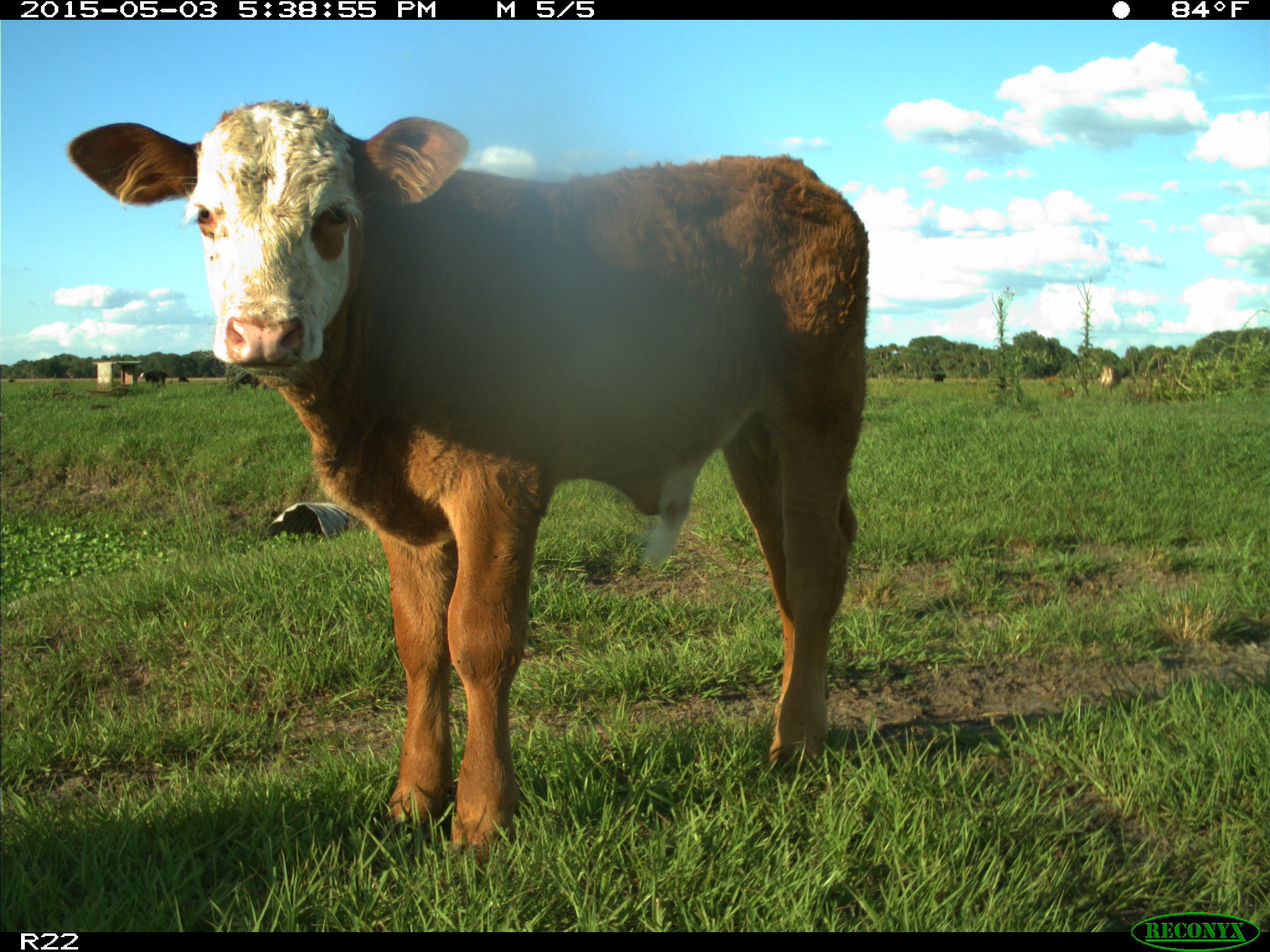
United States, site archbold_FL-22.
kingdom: Animalia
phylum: Chordata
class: Mammalia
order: Artiodactyla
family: Bovidae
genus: Bos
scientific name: Bos taurus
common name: domestic cow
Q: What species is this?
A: Bos taurus (domestic cow).